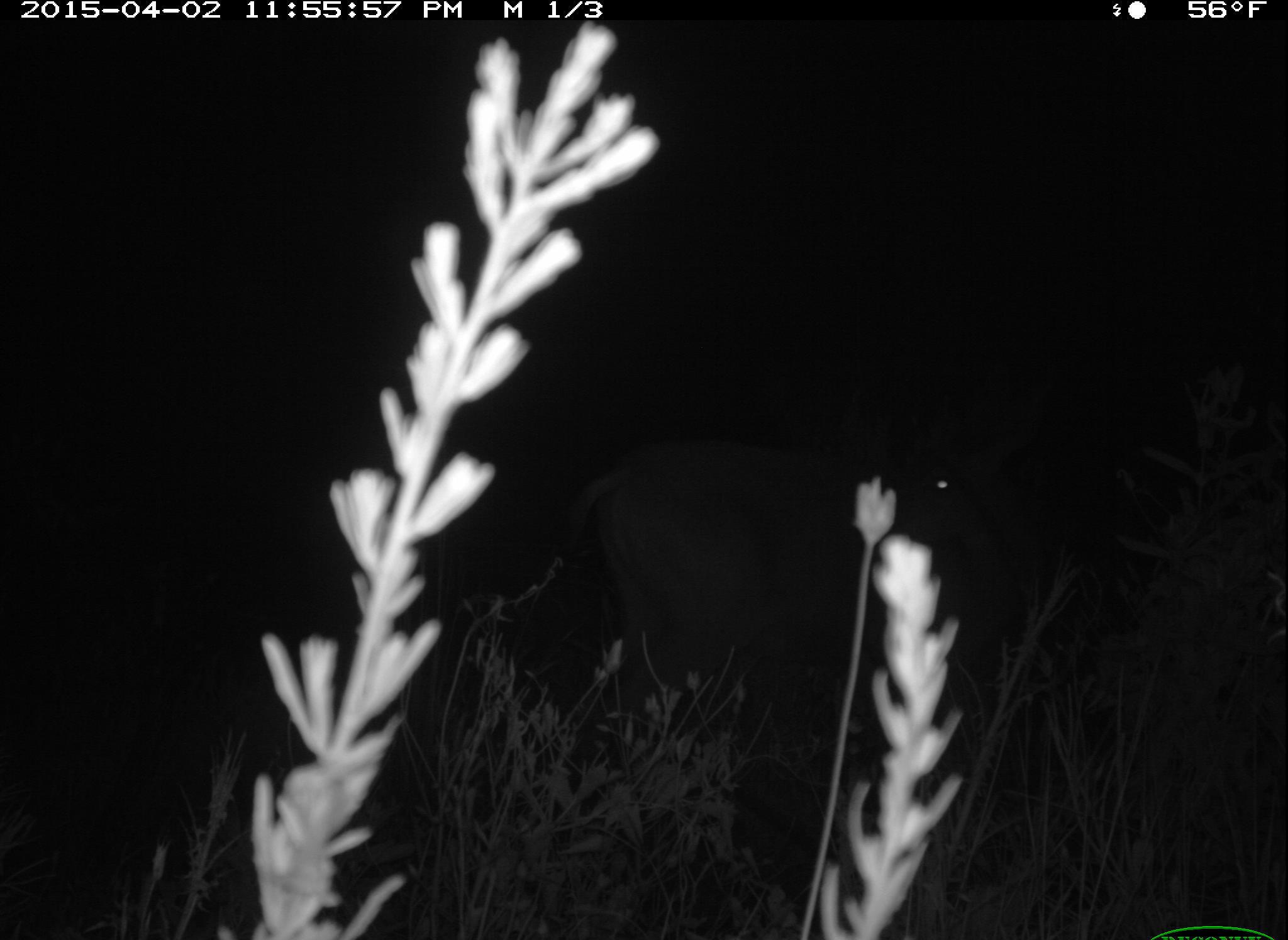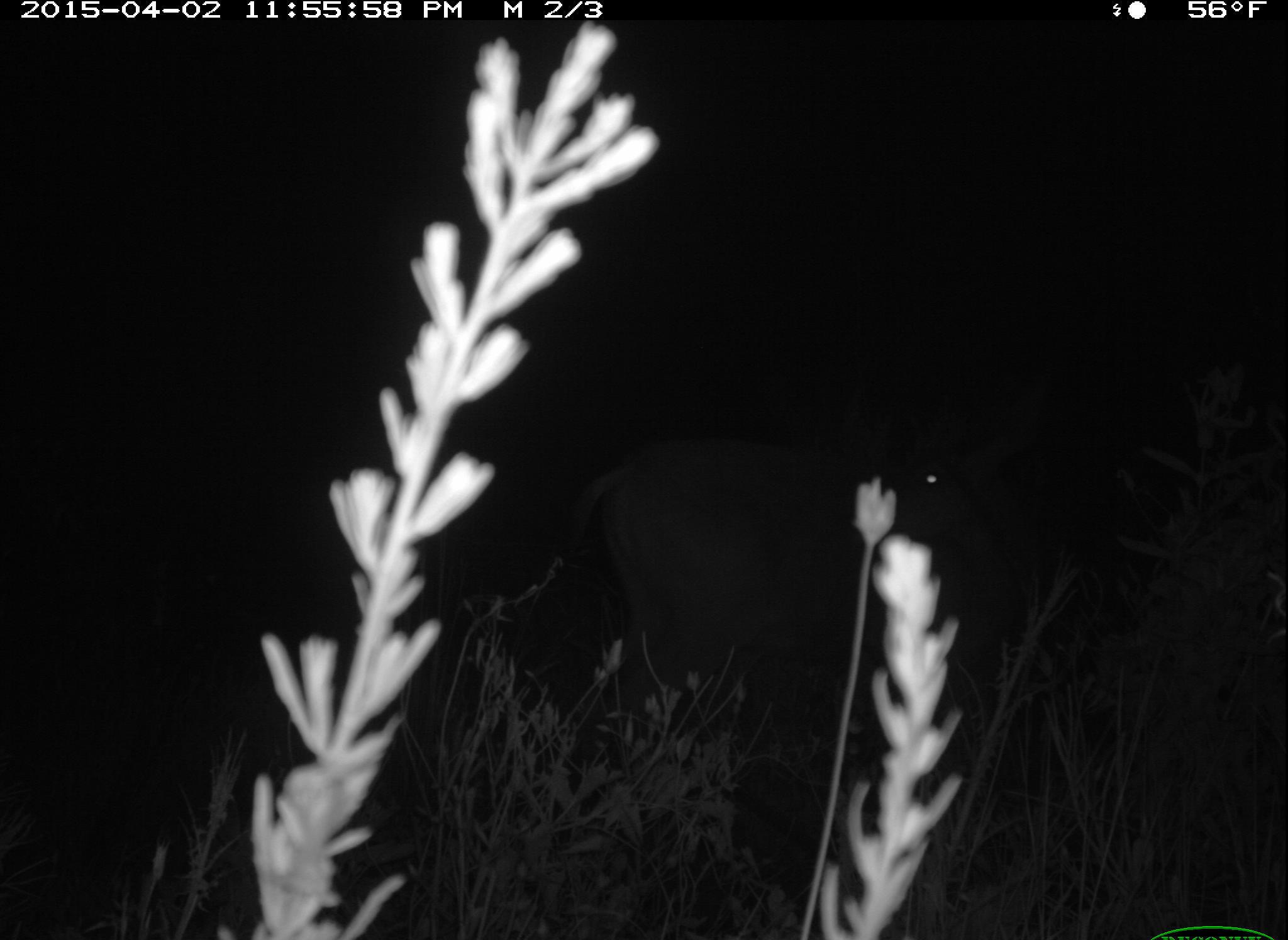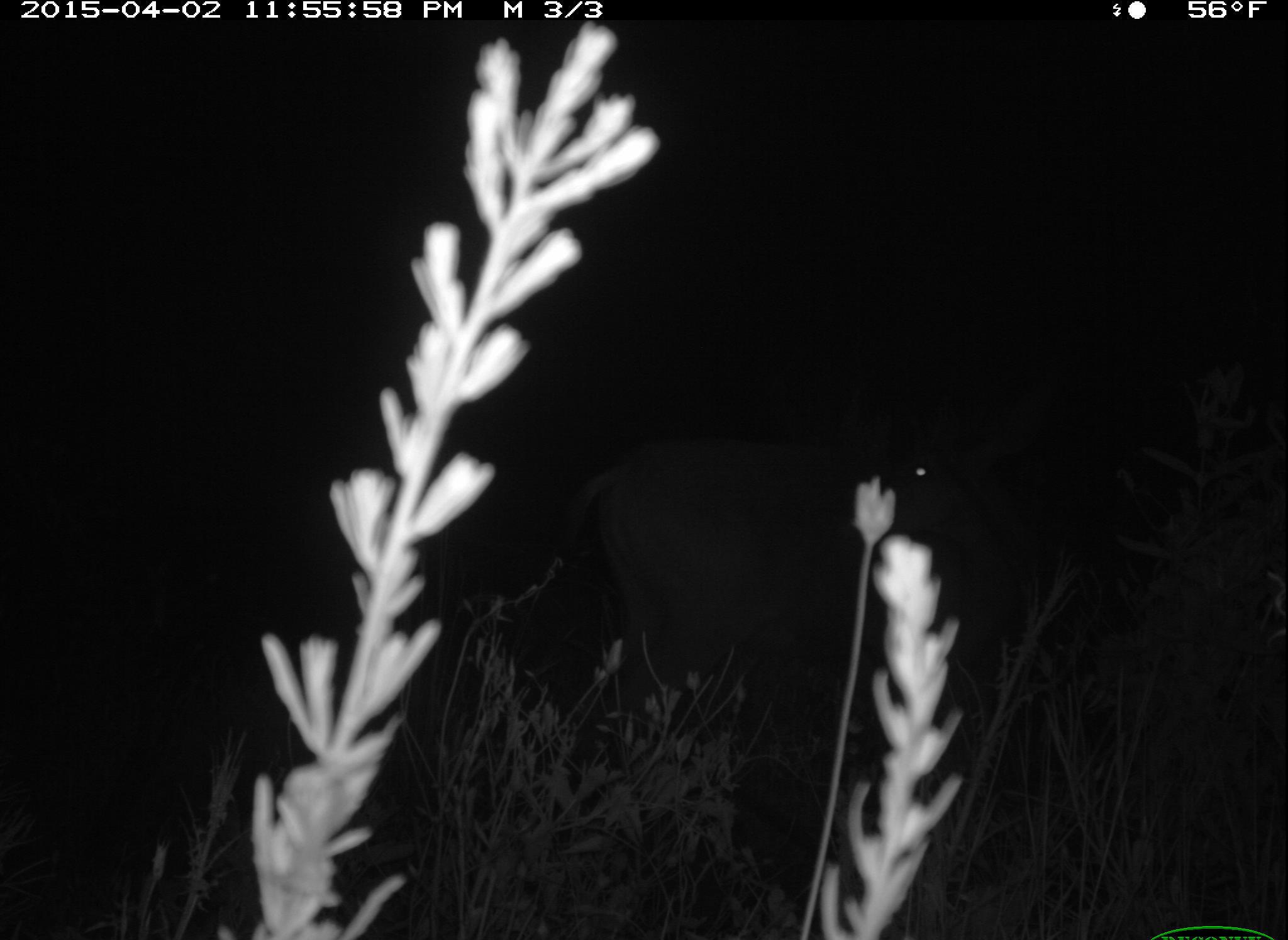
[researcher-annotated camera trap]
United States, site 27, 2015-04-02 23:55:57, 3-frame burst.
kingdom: Animalia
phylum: Chordata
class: Mammalia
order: Artiodactyla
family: Cervidae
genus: Odocoileus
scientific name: Odocoileus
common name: deer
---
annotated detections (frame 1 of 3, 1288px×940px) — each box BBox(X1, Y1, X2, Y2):
deer: BBox(575, 370, 1062, 778)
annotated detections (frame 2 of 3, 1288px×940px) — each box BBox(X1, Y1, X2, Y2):
deer: BBox(587, 354, 1059, 818)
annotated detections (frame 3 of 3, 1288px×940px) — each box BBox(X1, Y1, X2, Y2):
deer: BBox(584, 370, 1067, 759)